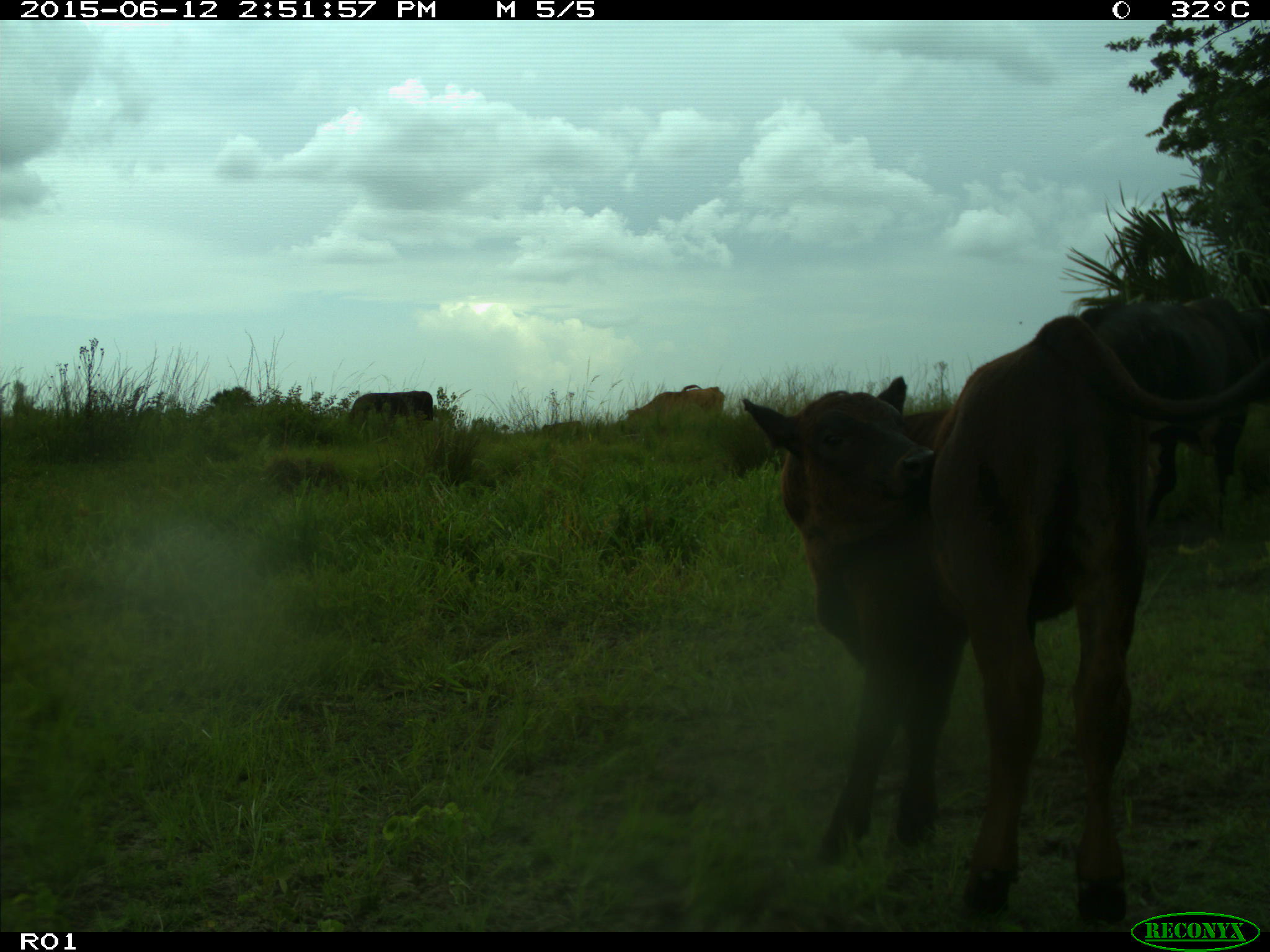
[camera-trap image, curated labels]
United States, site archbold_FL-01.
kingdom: Animalia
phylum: Chordata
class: Mammalia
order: Artiodactyla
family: Bovidae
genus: Bos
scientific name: Bos taurus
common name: domestic cow